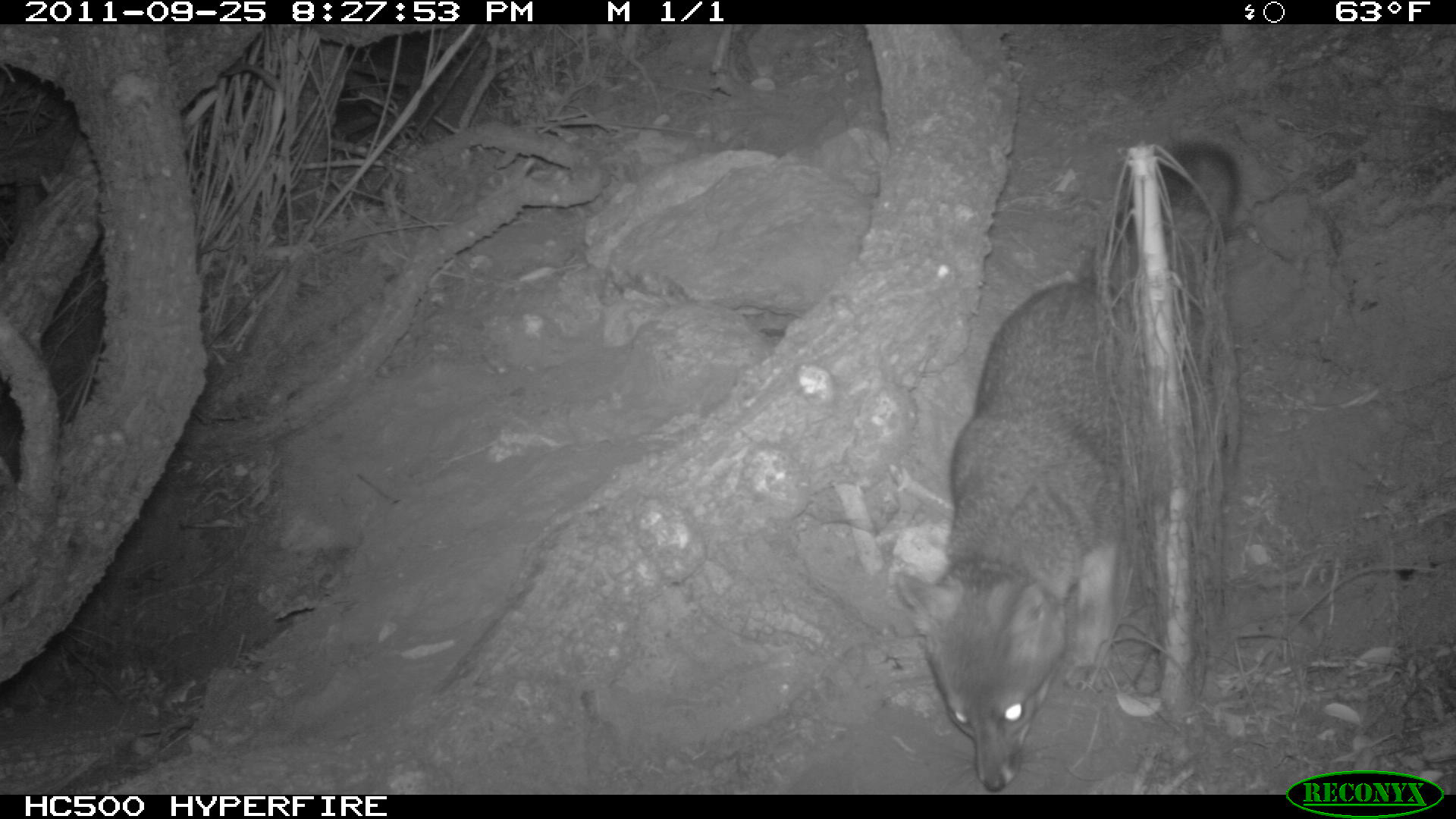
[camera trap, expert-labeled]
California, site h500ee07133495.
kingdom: Animalia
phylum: Chordata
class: Mammalia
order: Carnivora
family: Canidae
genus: Urocyon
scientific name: Urocyon littoralis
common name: island fox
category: fox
Fox (island fox) (Urocyon littoralis).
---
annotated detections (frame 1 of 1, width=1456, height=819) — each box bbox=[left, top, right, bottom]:
fox: bbox=[892, 139, 1238, 790]